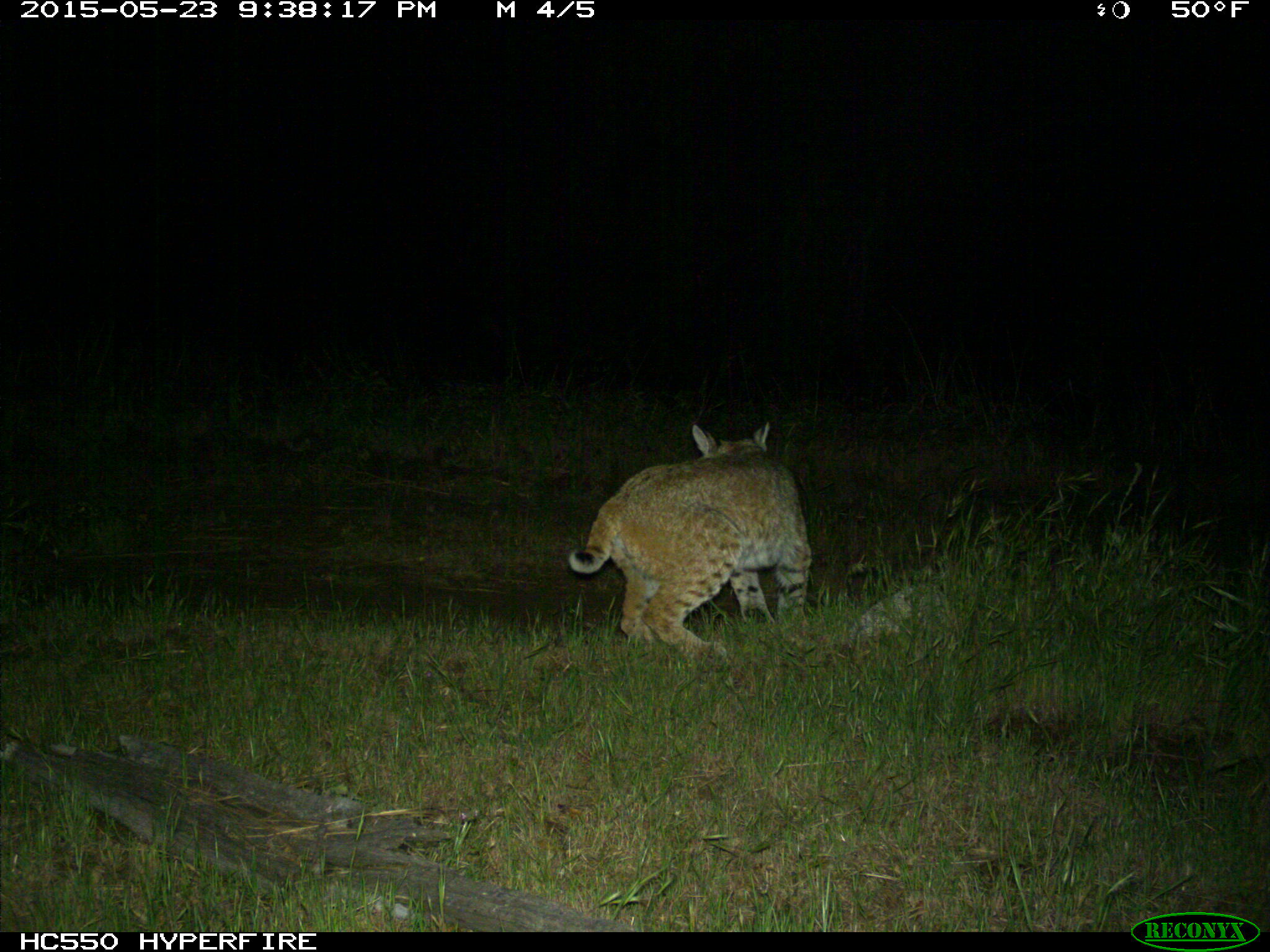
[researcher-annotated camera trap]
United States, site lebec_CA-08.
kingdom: Animalia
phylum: Chordata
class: Mammalia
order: Carnivora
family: Felidae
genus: Lynx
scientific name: Lynx rufus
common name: bobcat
Lynx rufus (bobcat).